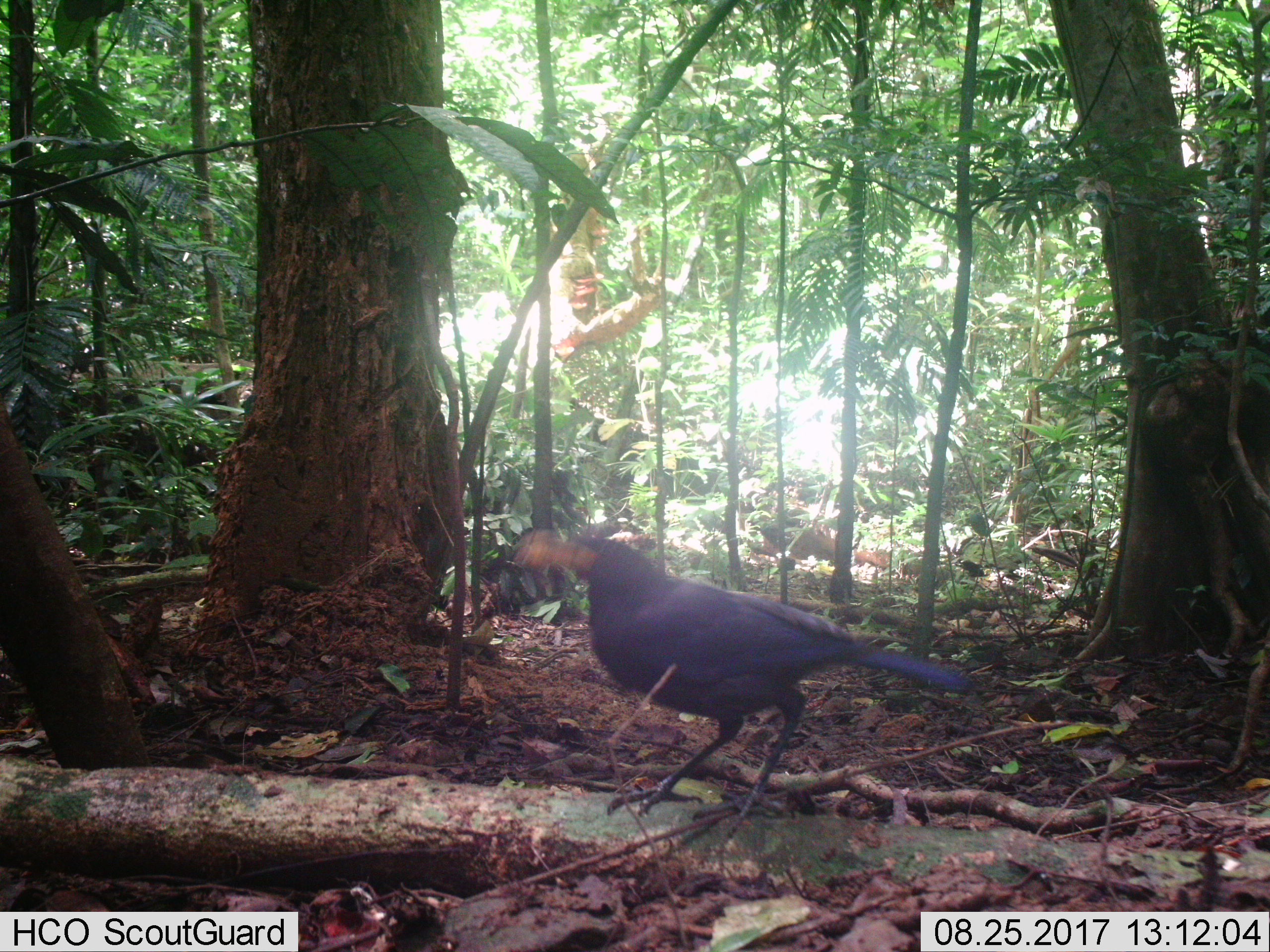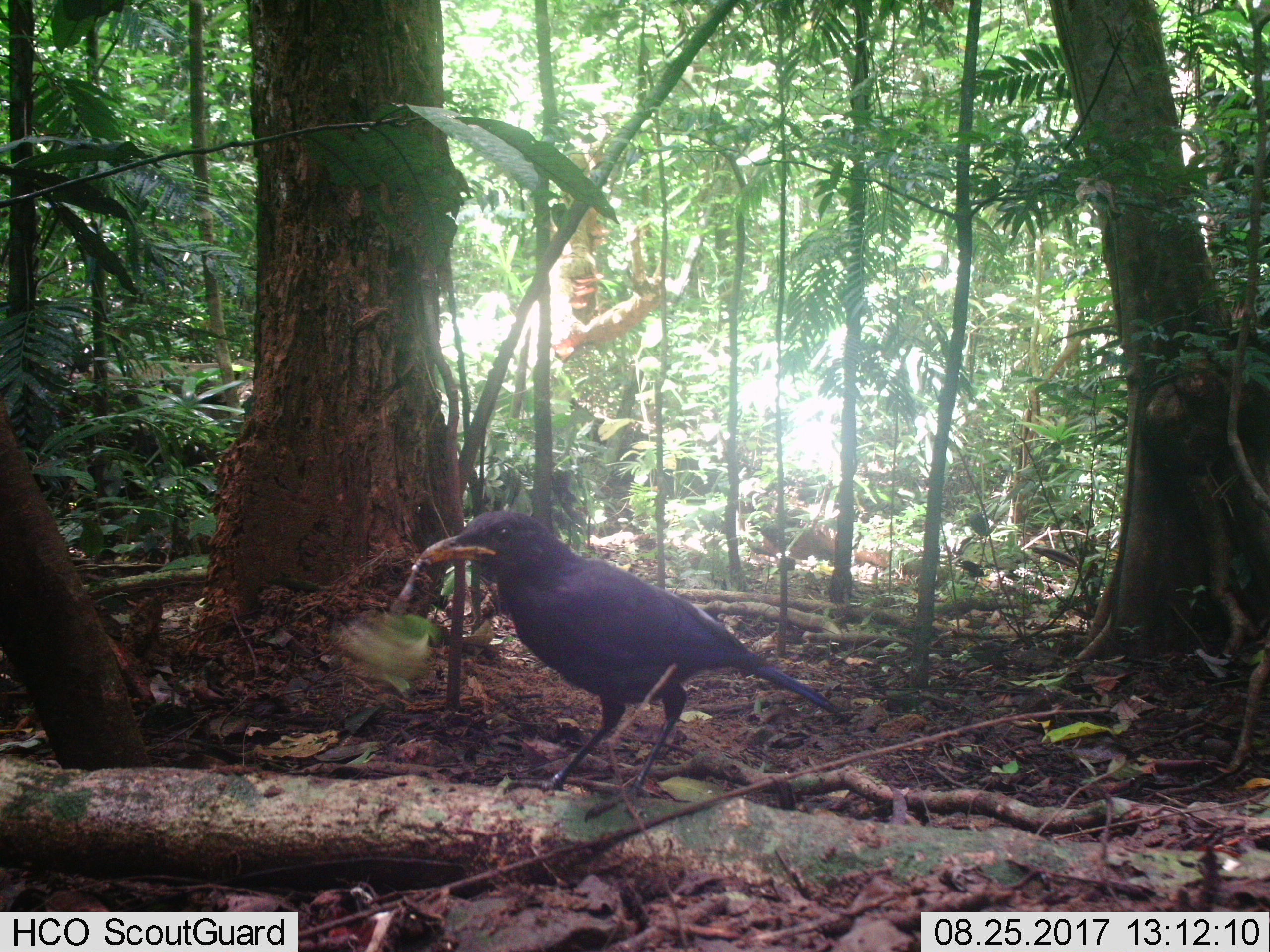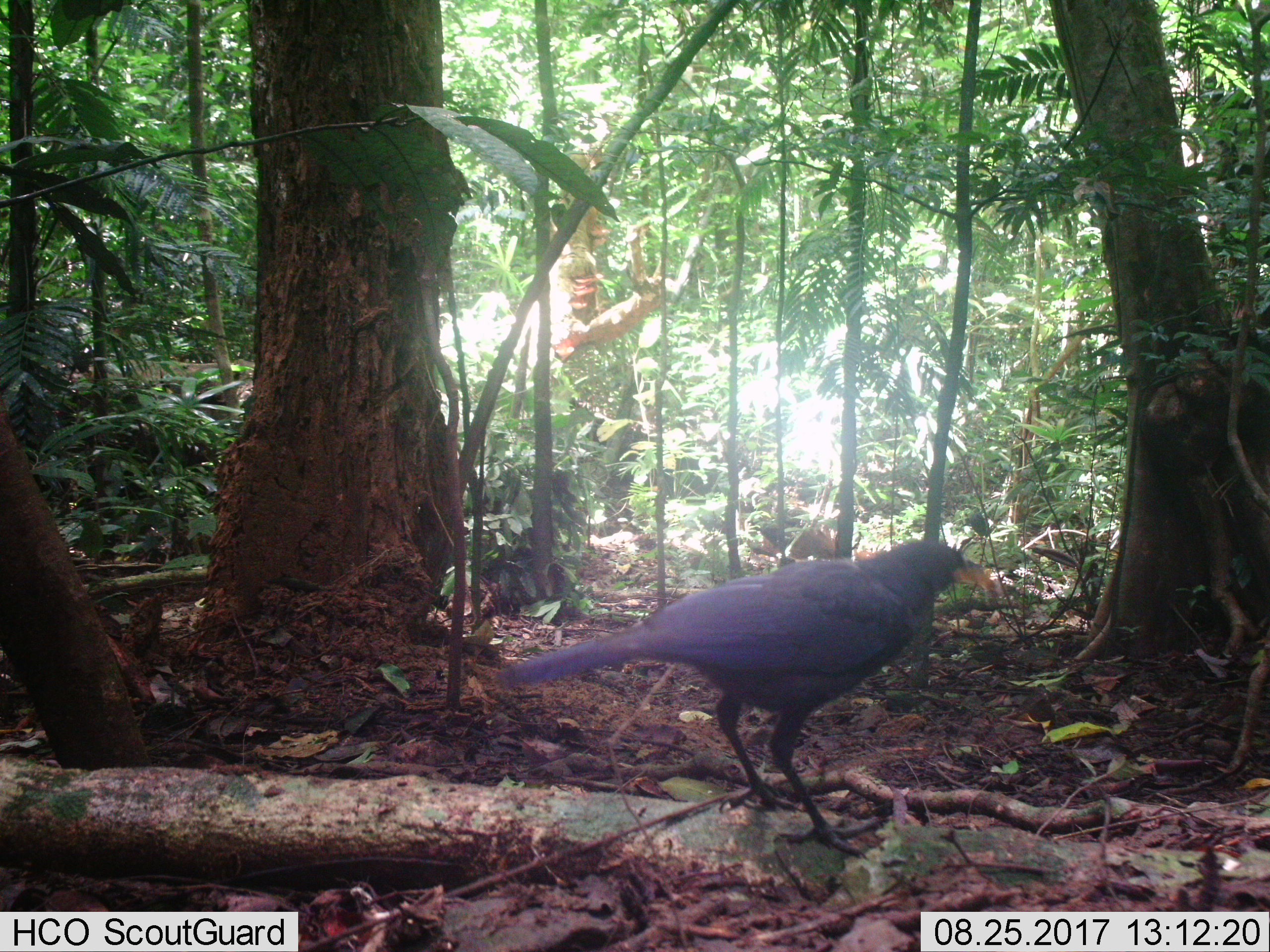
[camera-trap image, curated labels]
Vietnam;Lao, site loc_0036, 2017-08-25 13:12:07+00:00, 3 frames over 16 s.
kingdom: Animalia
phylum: Chordata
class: Aves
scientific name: Aves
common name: bird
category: unidentified bird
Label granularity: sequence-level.